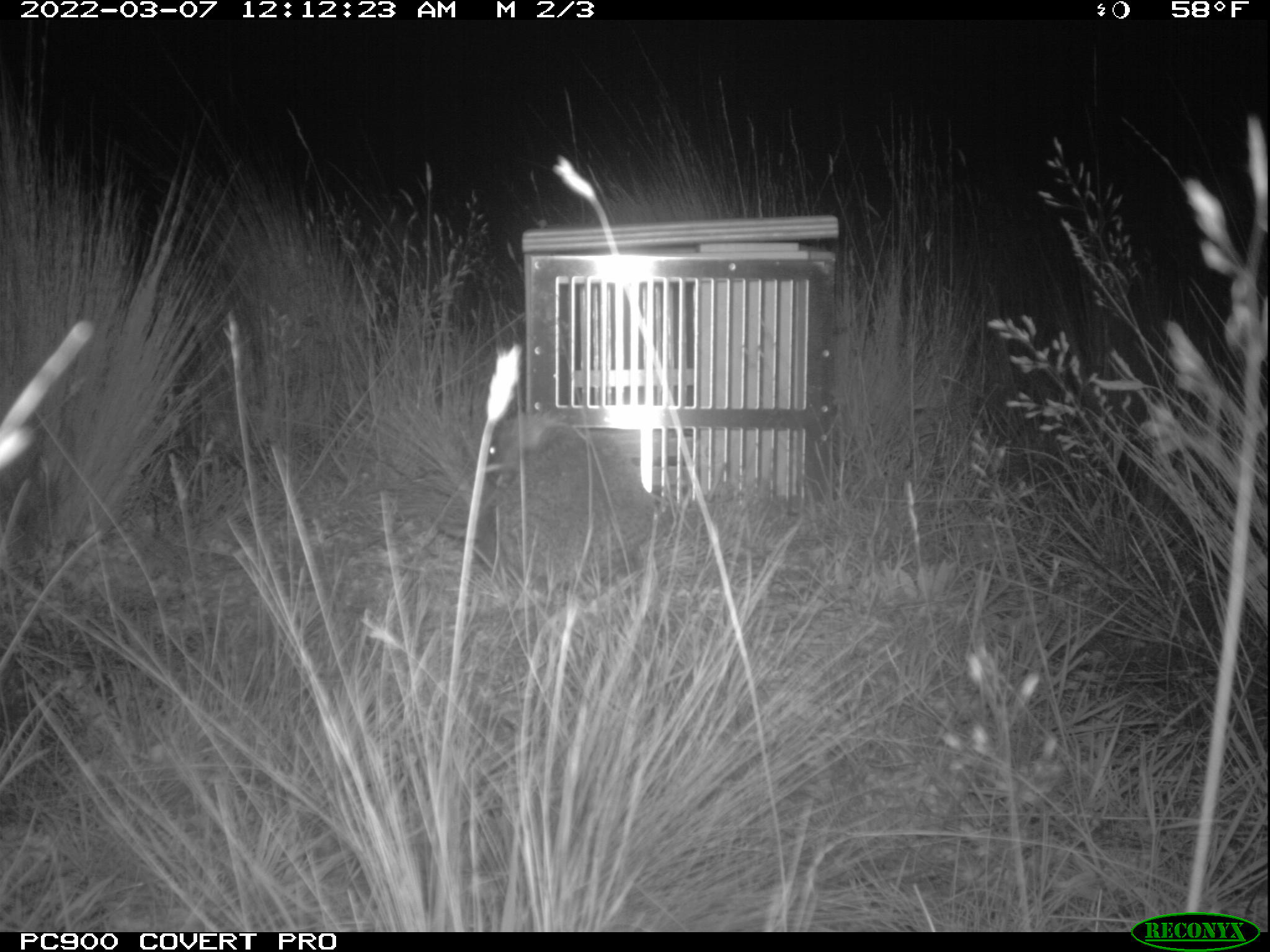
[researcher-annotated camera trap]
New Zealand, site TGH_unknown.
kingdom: Animalia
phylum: Chordata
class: Mammalia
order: Eulipotyphla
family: Erinaceidae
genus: Erinaceus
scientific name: Erinaceus europaeus europaeus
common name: european hedgehog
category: hedgehog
Hedgehog (european hedgehog) (Erinaceus europaeus europaeus).